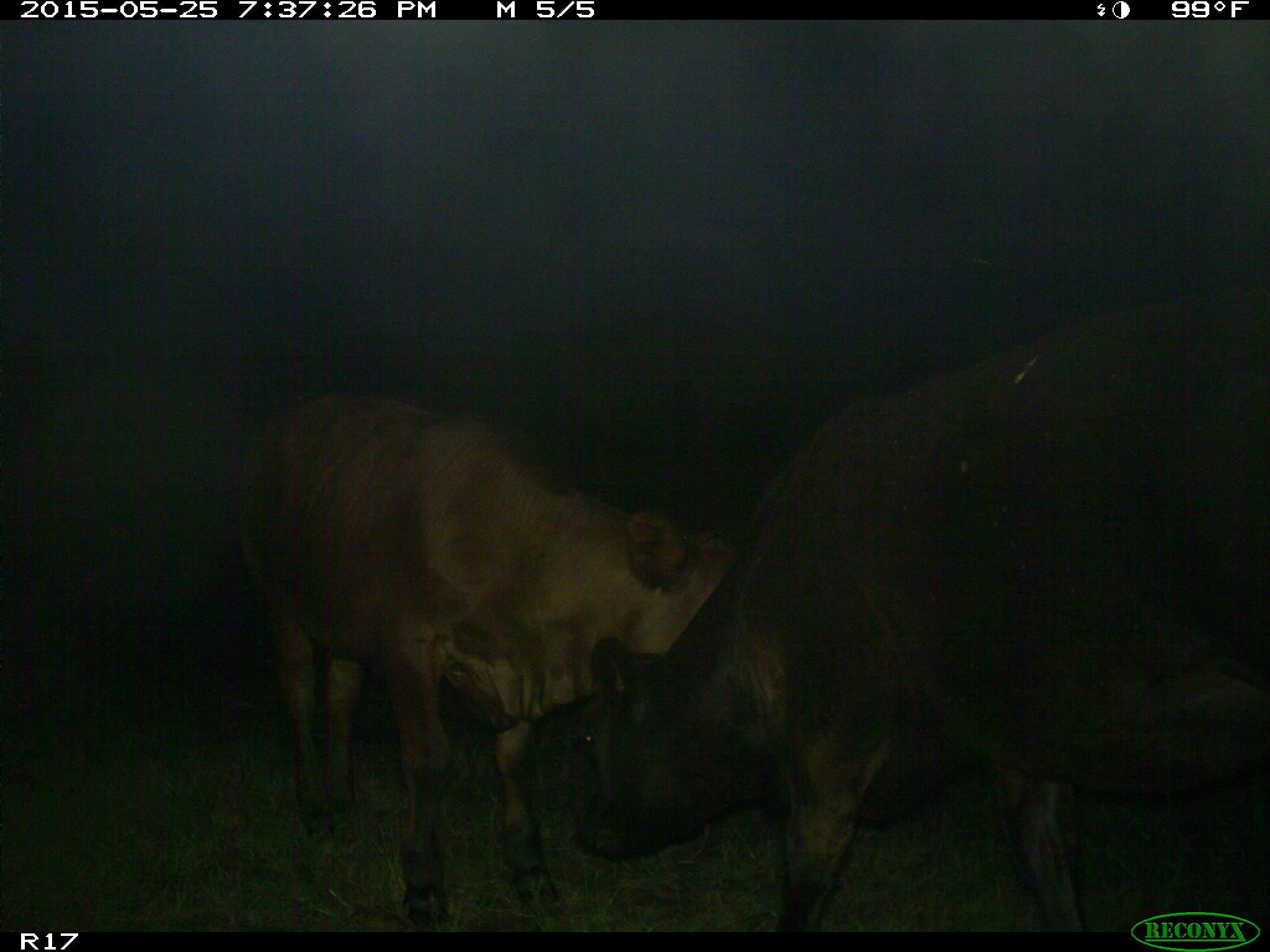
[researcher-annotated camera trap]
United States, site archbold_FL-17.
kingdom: Animalia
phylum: Chordata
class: Mammalia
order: Artiodactyla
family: Bovidae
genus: Bos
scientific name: Bos taurus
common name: domestic cow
Bos taurus (domestic cow).